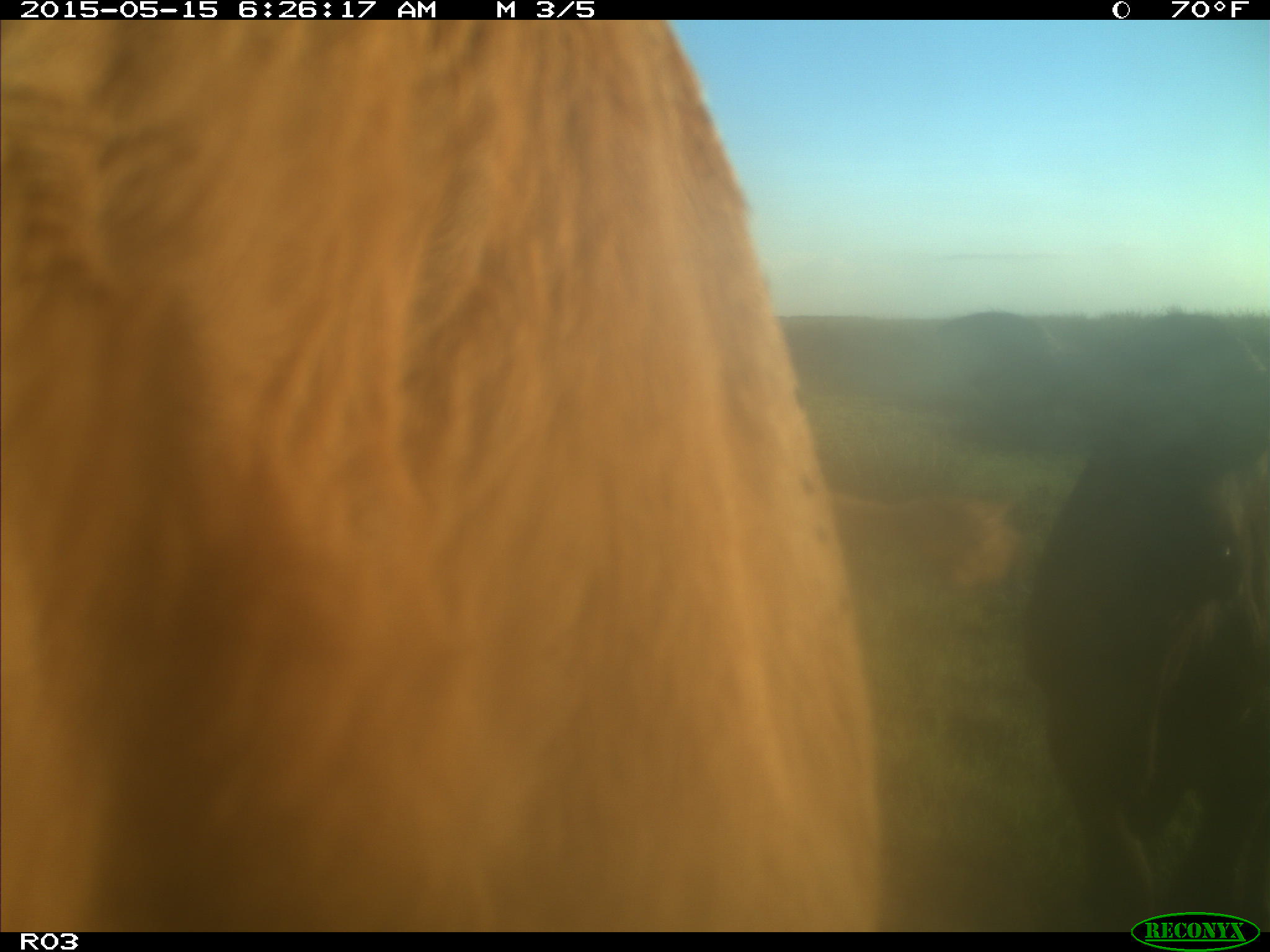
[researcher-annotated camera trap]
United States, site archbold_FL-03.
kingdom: Animalia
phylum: Chordata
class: Mammalia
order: Artiodactyla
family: Bovidae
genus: Bos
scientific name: Bos taurus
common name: domestic cow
Bos taurus (domestic cow).